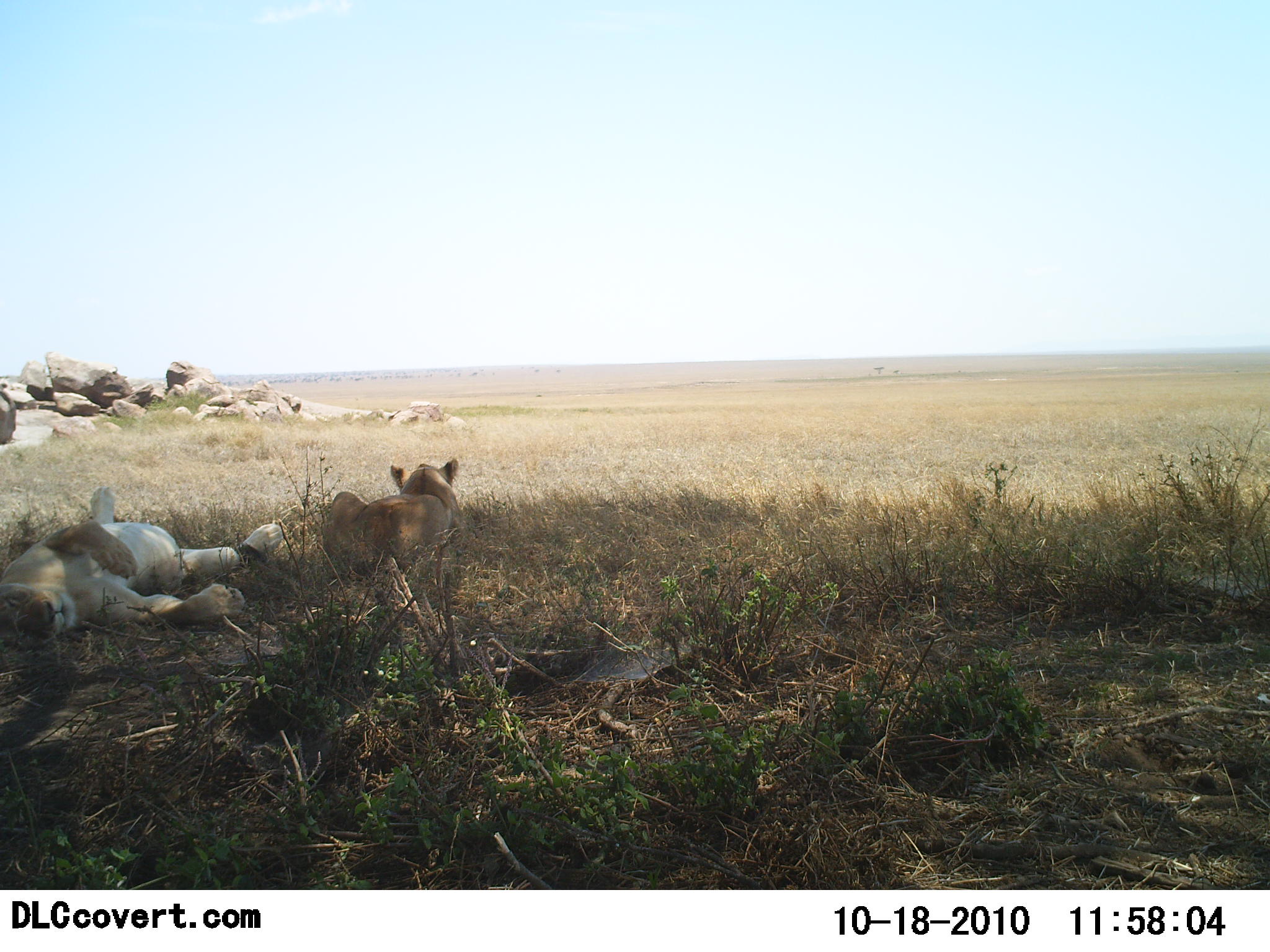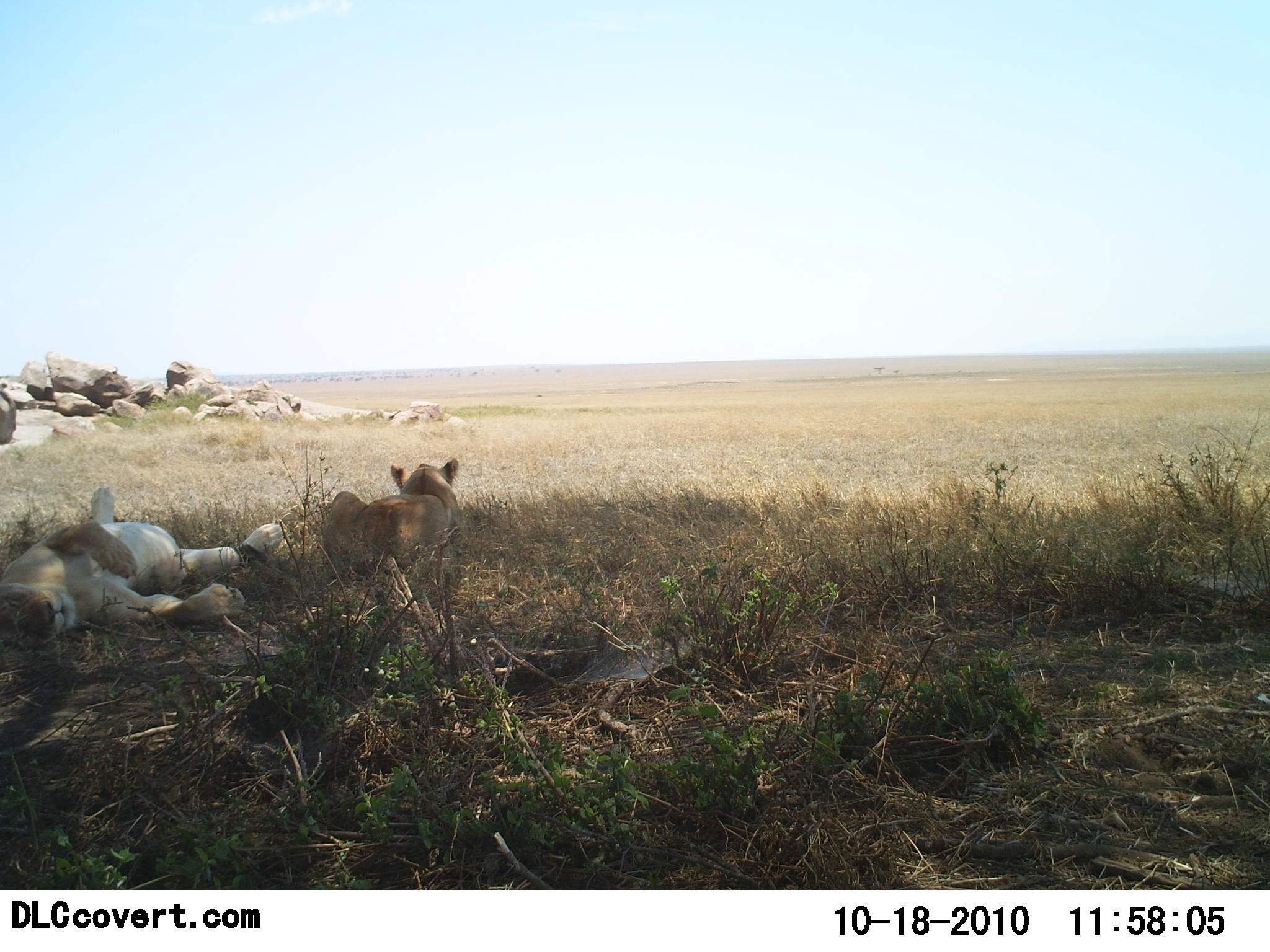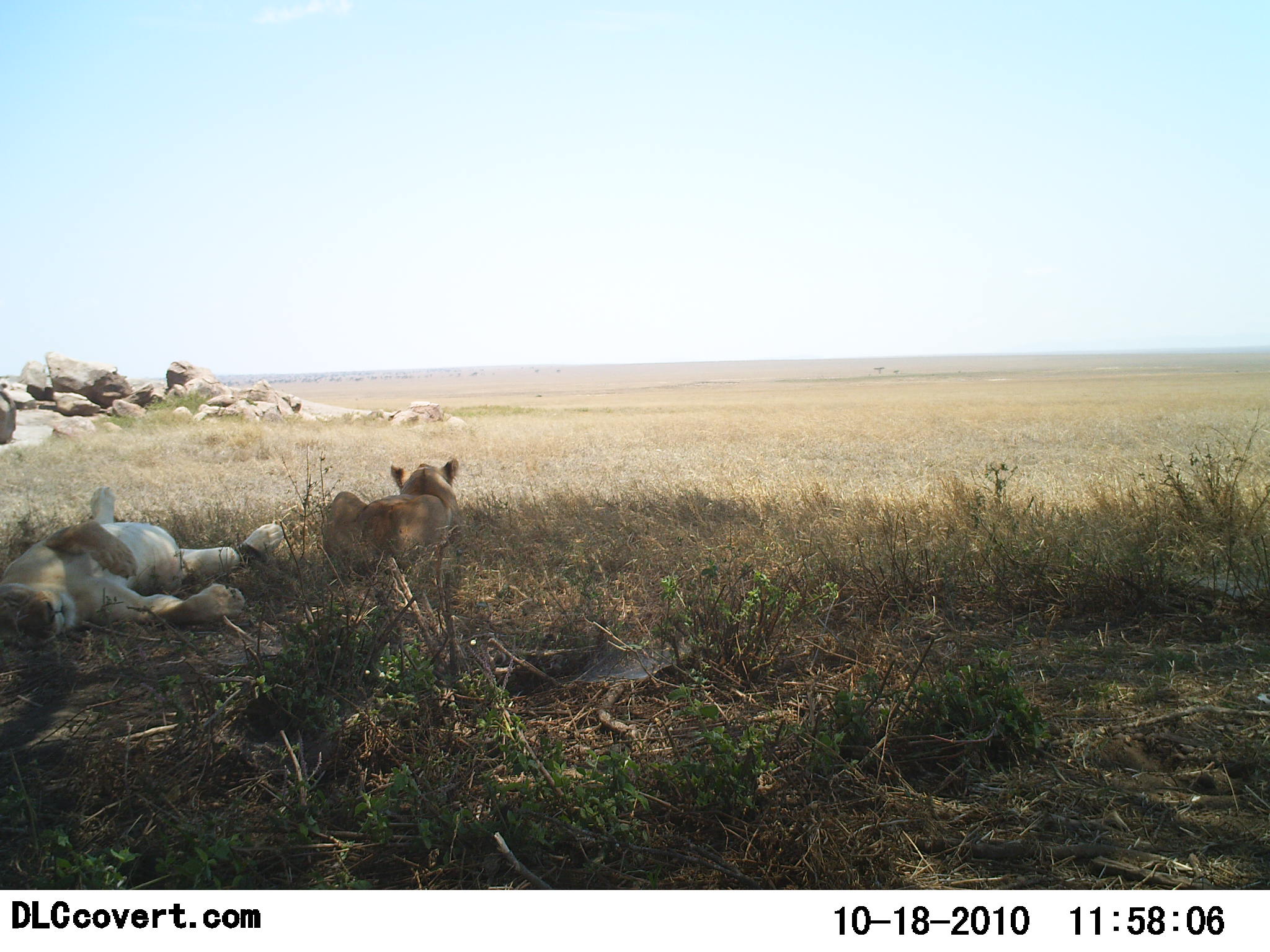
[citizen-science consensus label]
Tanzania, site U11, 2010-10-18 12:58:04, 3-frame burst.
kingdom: Animalia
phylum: Chordata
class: Mammalia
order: Carnivora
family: Felidae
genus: Panthera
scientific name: Panthera leo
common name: lion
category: lionfemale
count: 2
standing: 0%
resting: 100%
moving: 0%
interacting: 0%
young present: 13%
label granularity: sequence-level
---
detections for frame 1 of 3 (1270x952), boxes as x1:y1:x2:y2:
animal: 0:486:287:653; 321:457:470:586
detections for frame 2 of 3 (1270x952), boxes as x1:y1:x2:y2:
animal: 0:485:289:642; 319:457:467:586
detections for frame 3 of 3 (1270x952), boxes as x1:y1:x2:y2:
animal: 0:485:286:651; 319:456:465:584